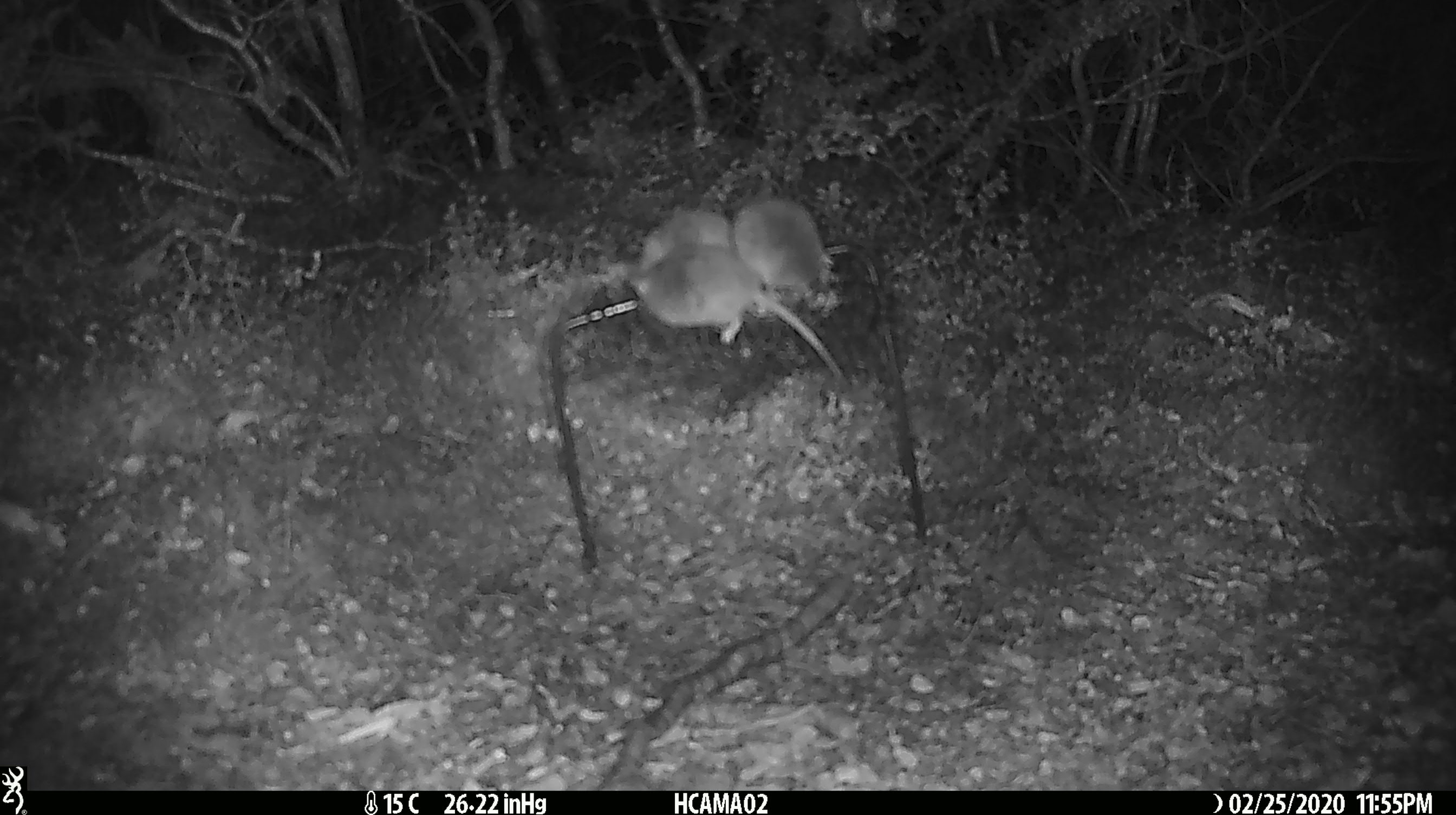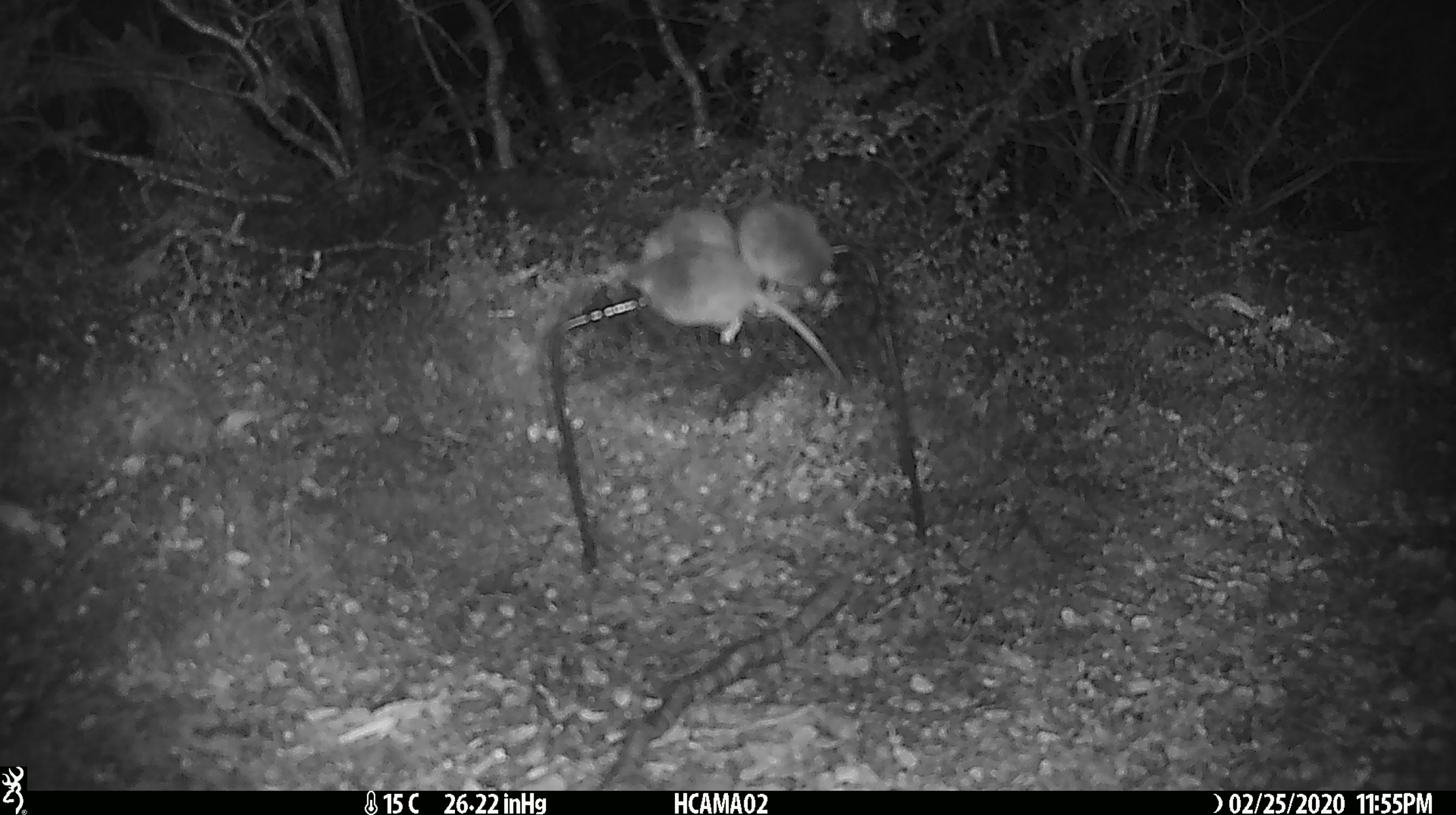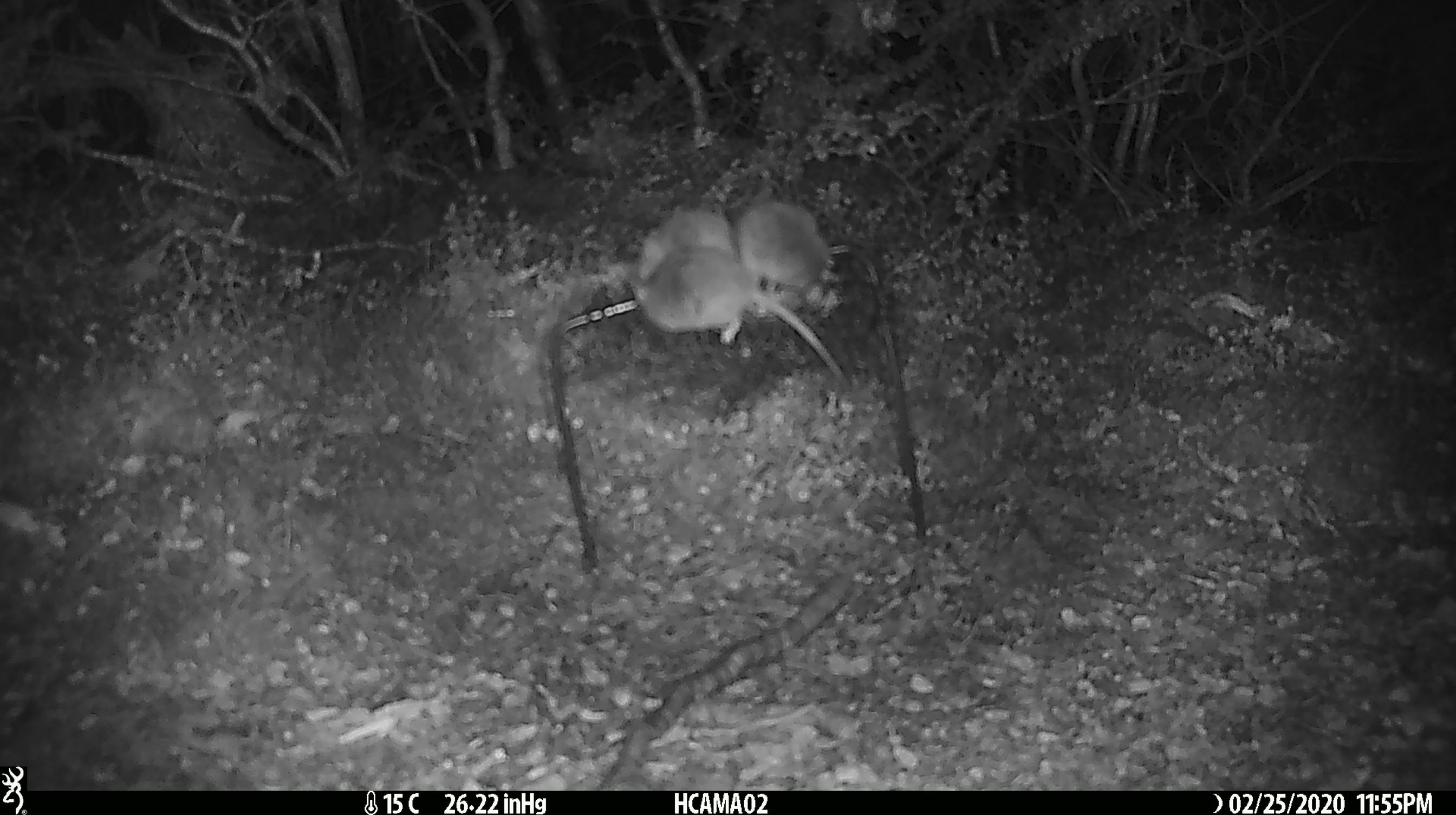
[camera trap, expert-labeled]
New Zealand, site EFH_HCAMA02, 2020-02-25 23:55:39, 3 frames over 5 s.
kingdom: Animalia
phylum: Chordata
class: Mammalia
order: Rodentia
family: Muridae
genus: Mus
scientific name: Mus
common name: mouse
Mouse (Mus).